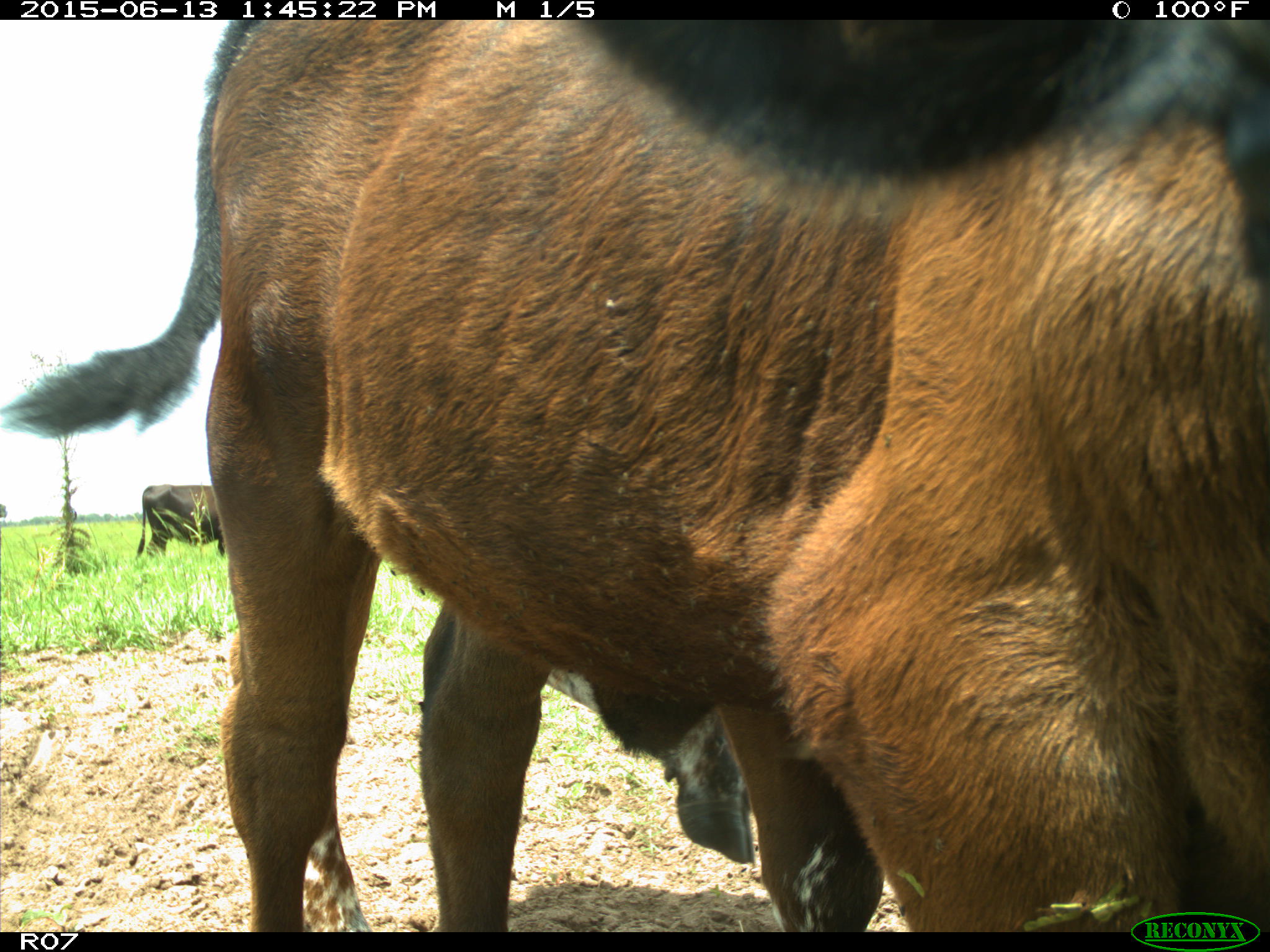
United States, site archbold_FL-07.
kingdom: Animalia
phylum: Chordata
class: Mammalia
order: Artiodactyla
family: Bovidae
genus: Bos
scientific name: Bos taurus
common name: domestic cow